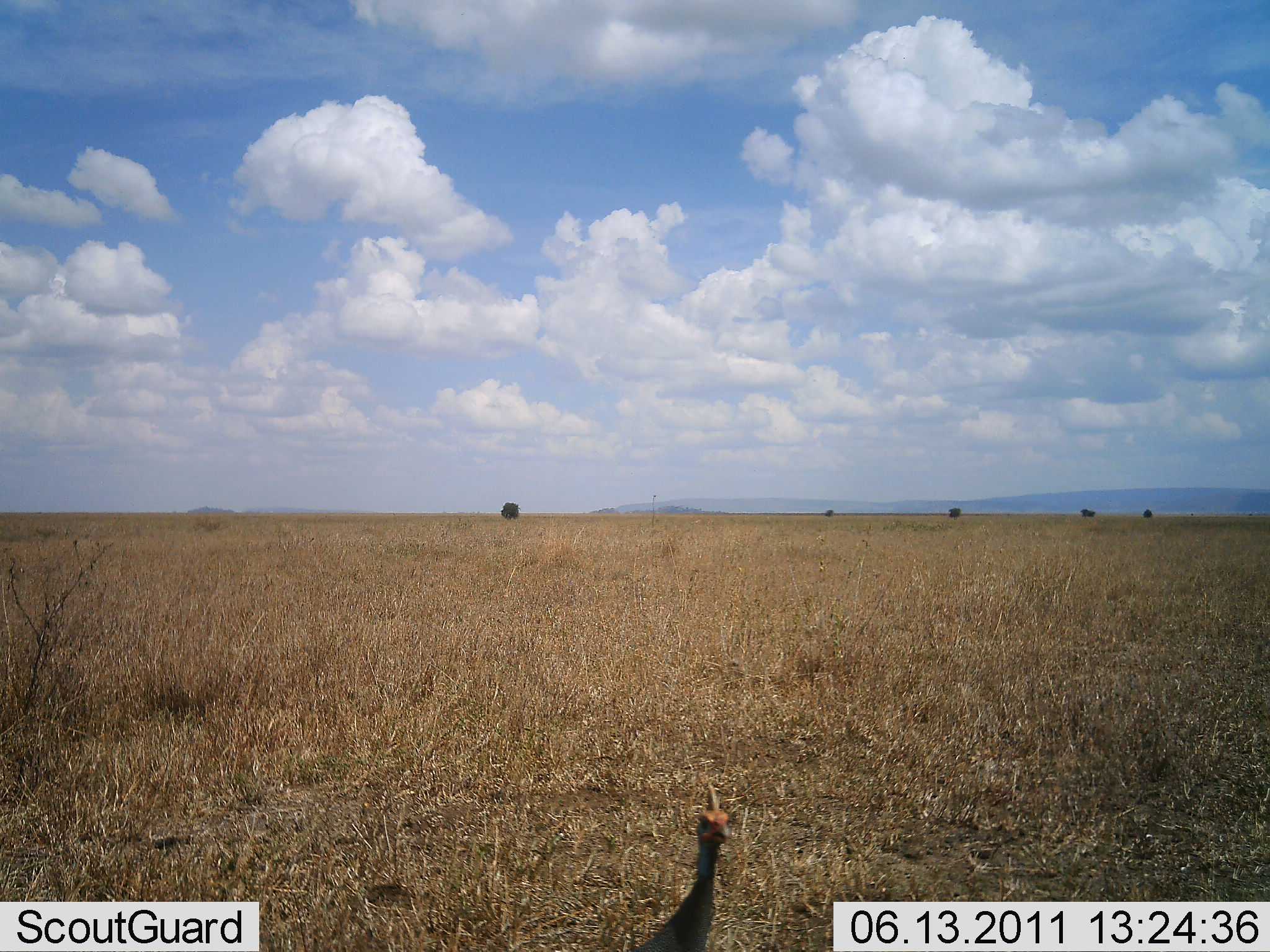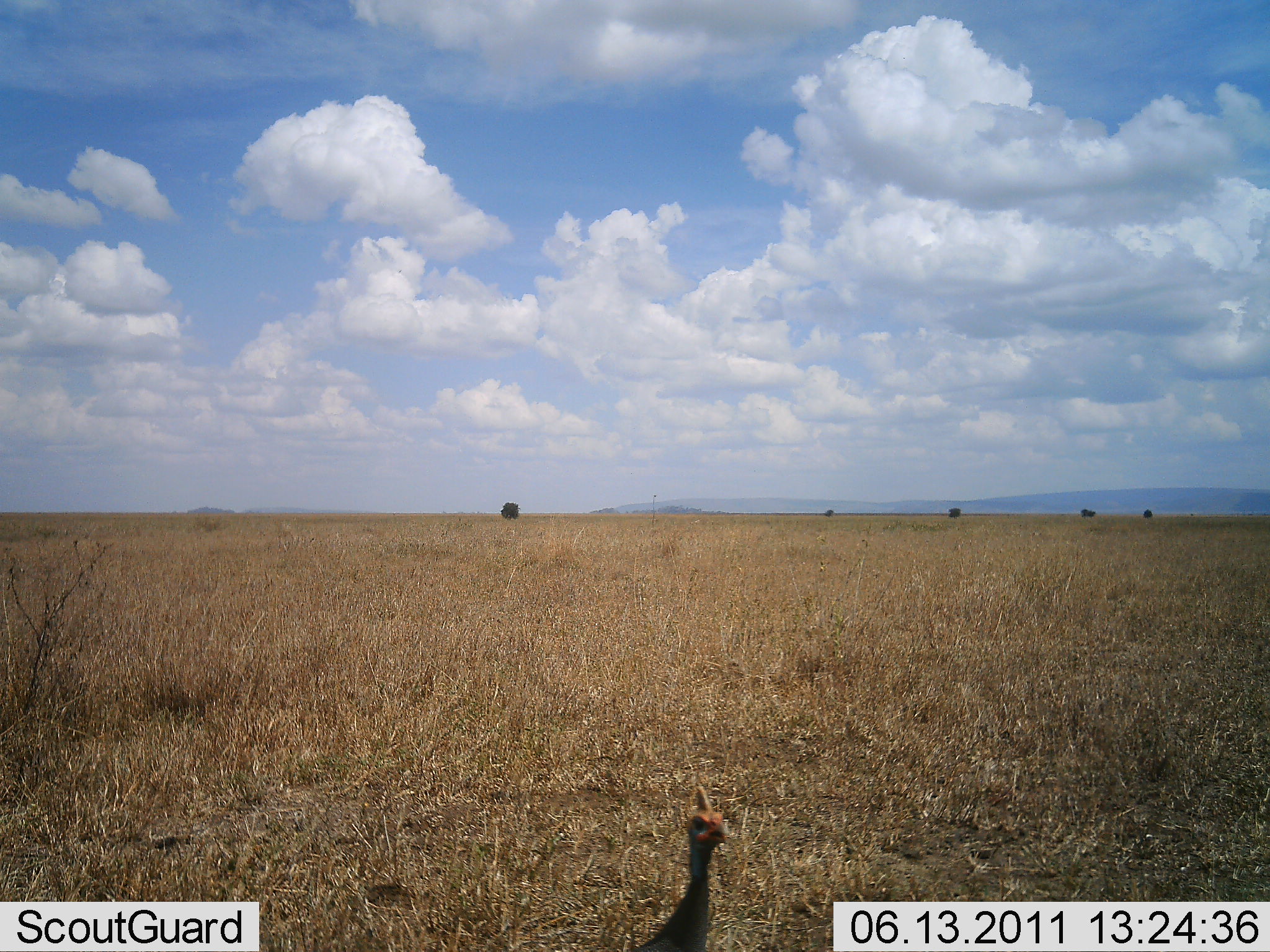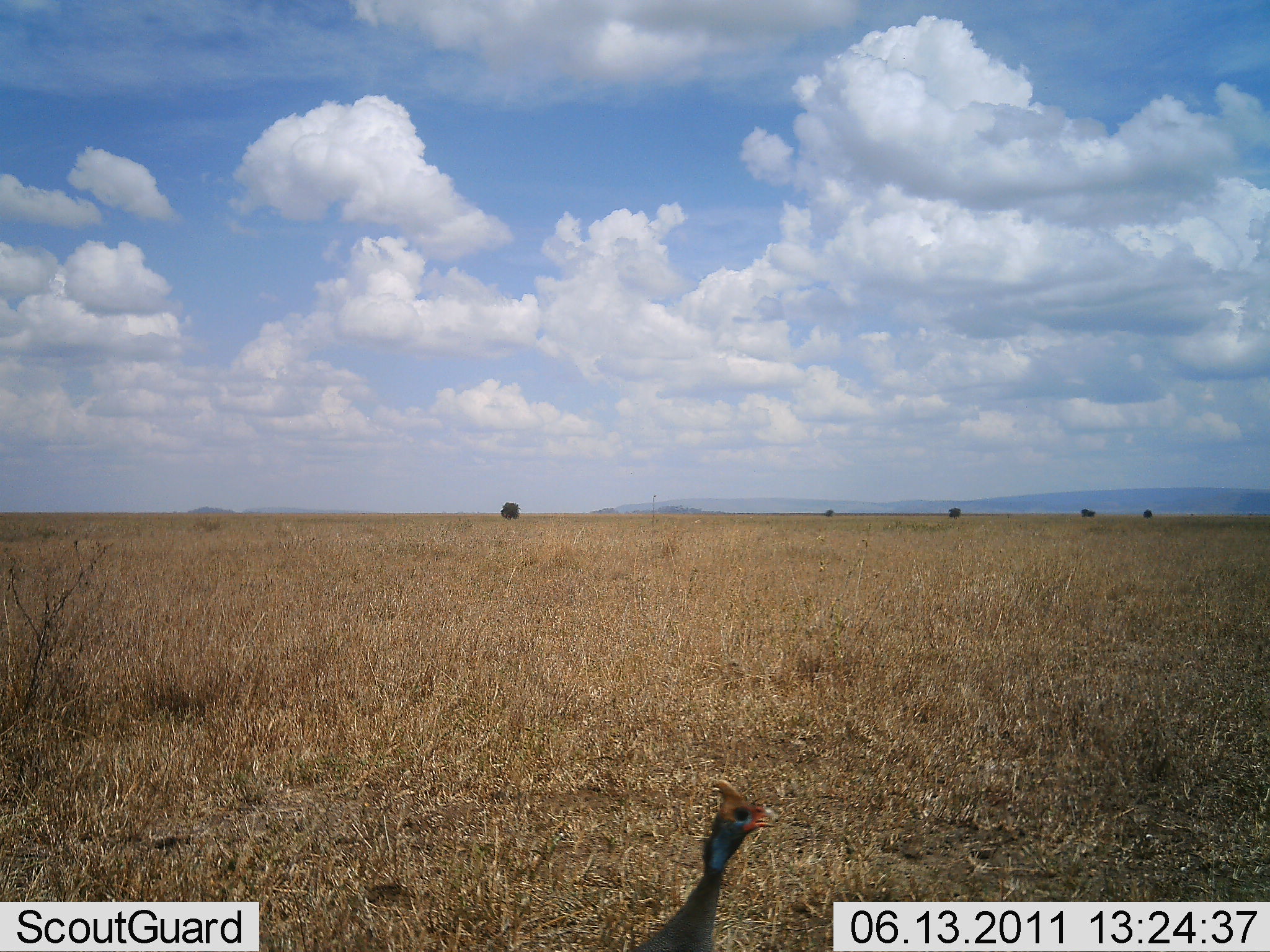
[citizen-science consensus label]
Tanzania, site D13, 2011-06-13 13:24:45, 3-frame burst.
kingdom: Animalia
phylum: Chordata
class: Aves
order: Galliformes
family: Numididae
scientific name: Numididae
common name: guinea fowl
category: guineafowl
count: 1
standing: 92%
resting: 0%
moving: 8%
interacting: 0%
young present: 0%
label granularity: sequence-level